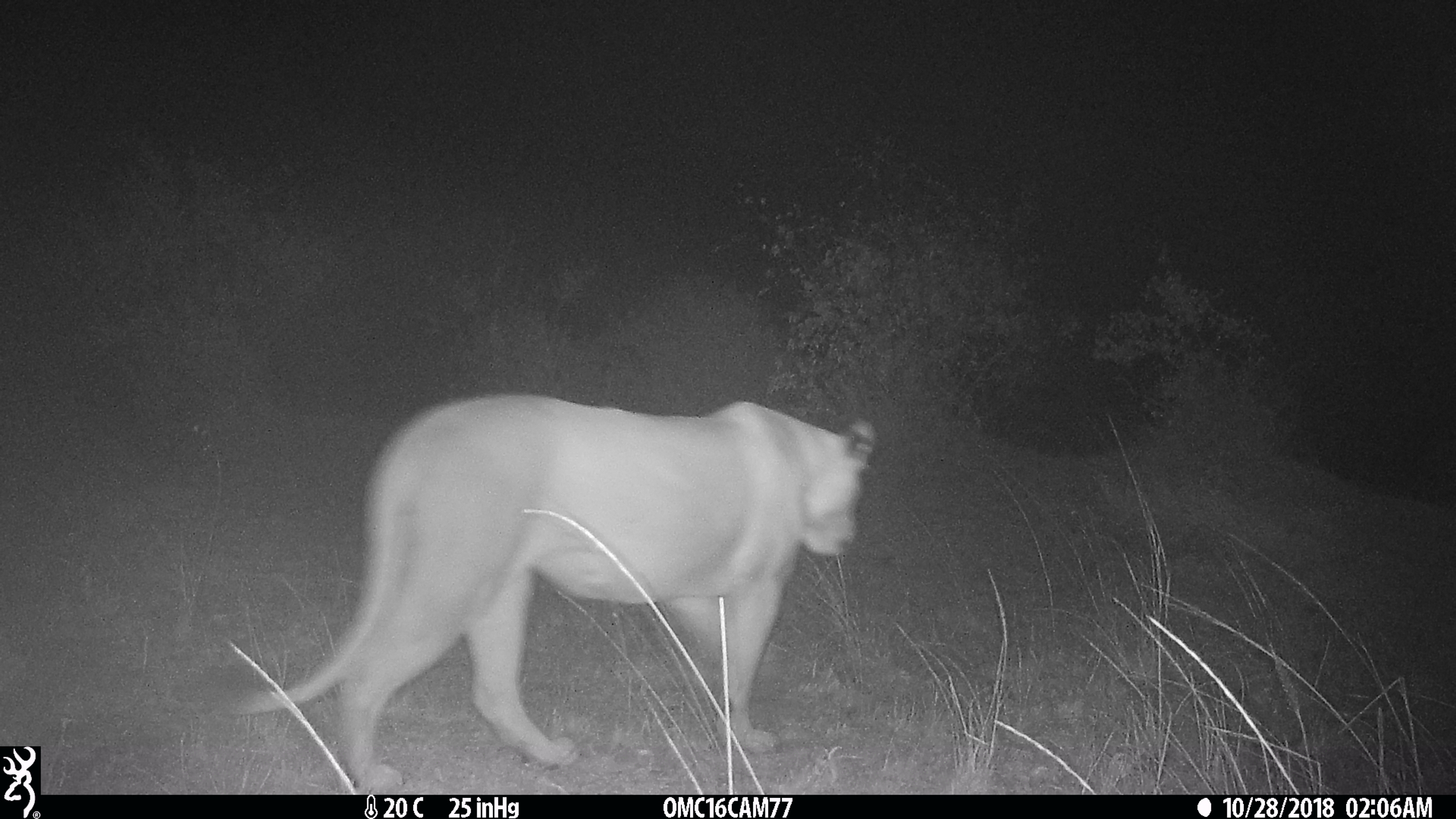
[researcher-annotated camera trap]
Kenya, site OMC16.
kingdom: Animalia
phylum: Chordata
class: Mammalia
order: Carnivora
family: Felidae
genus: Panthera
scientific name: Panthera leo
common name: lion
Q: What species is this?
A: Lion (Panthera leo).